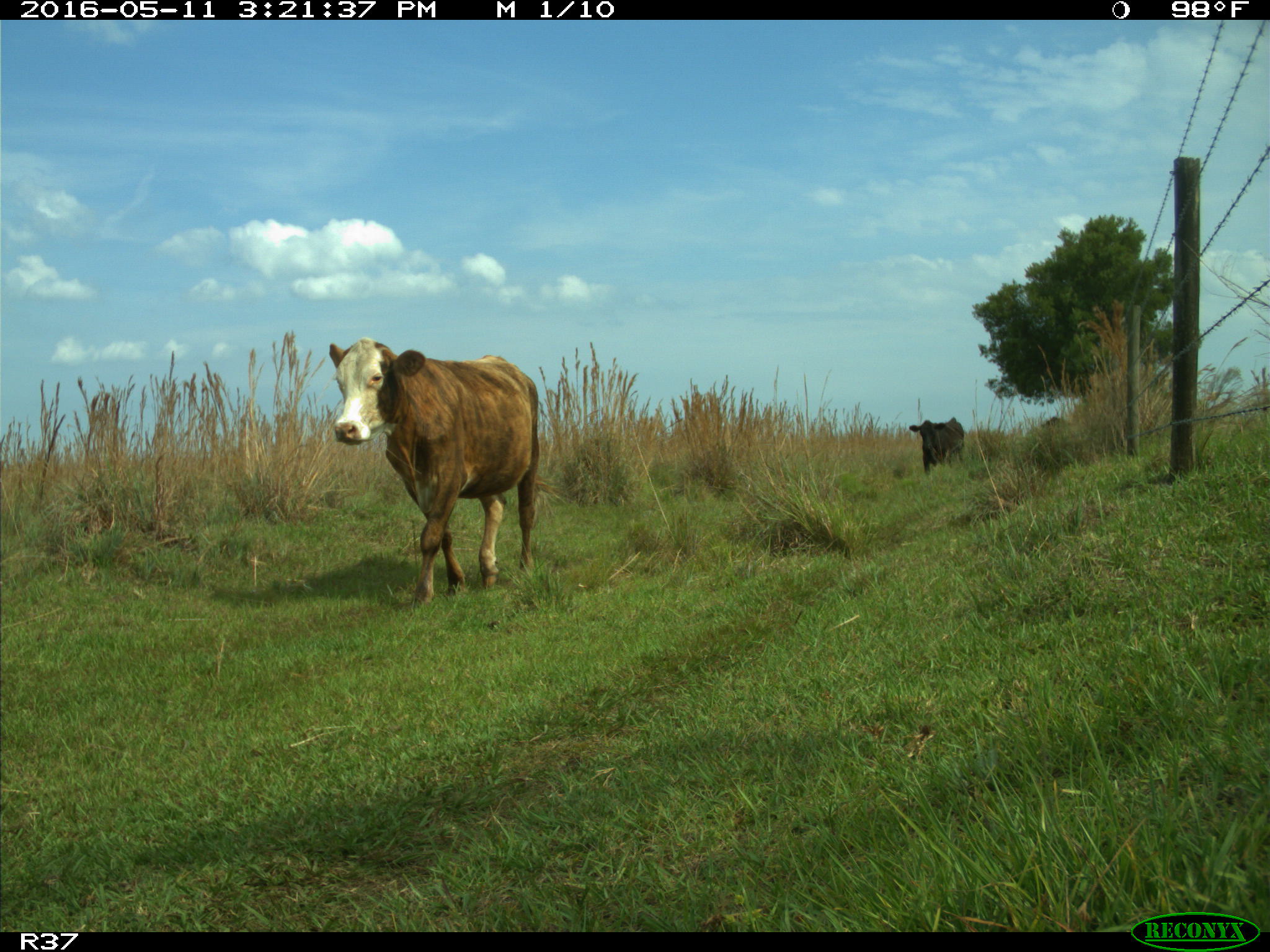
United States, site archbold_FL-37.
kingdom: Animalia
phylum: Chordata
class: Mammalia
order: Artiodactyla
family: Bovidae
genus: Bos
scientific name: Bos taurus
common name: domestic cow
Bos taurus (domestic cow).